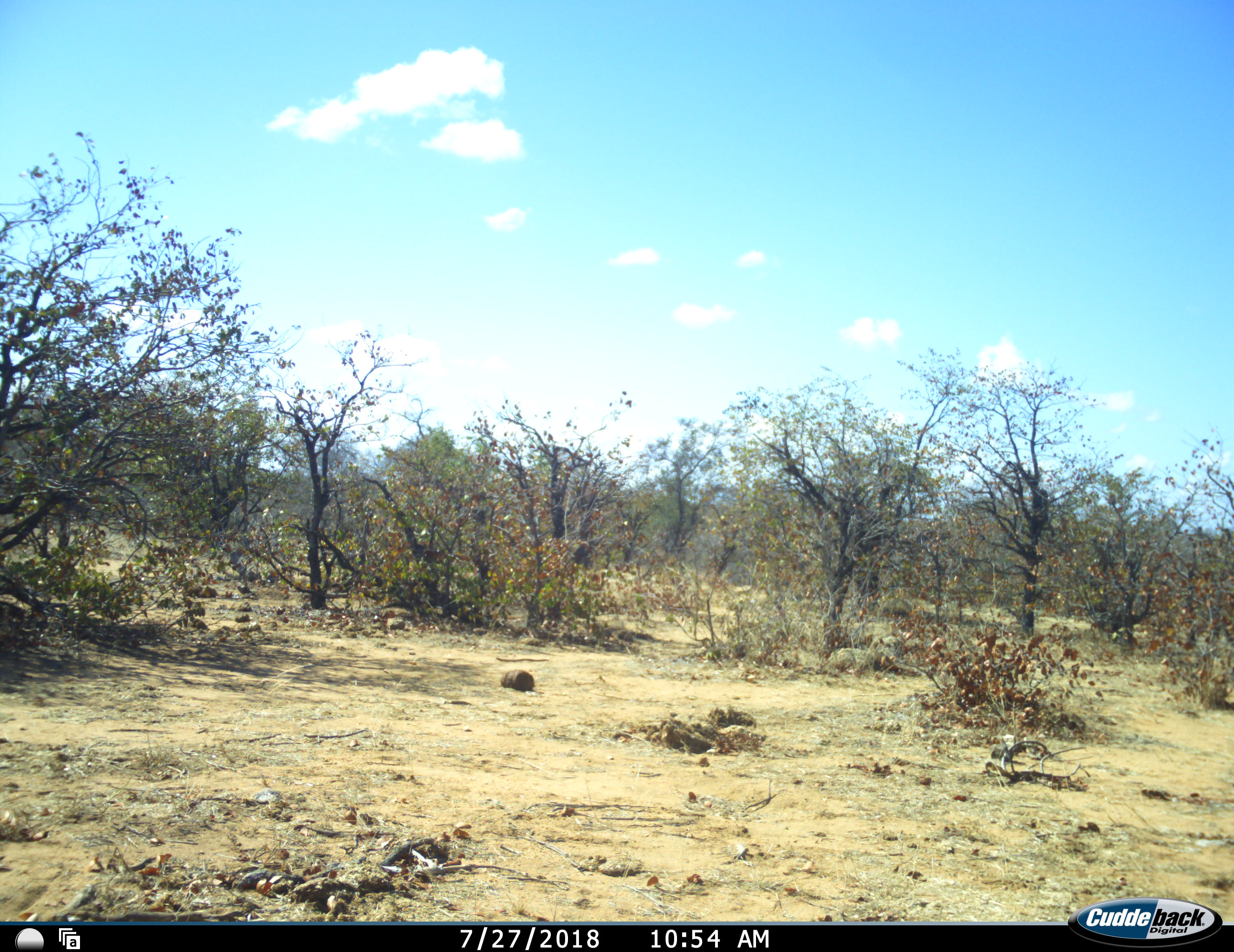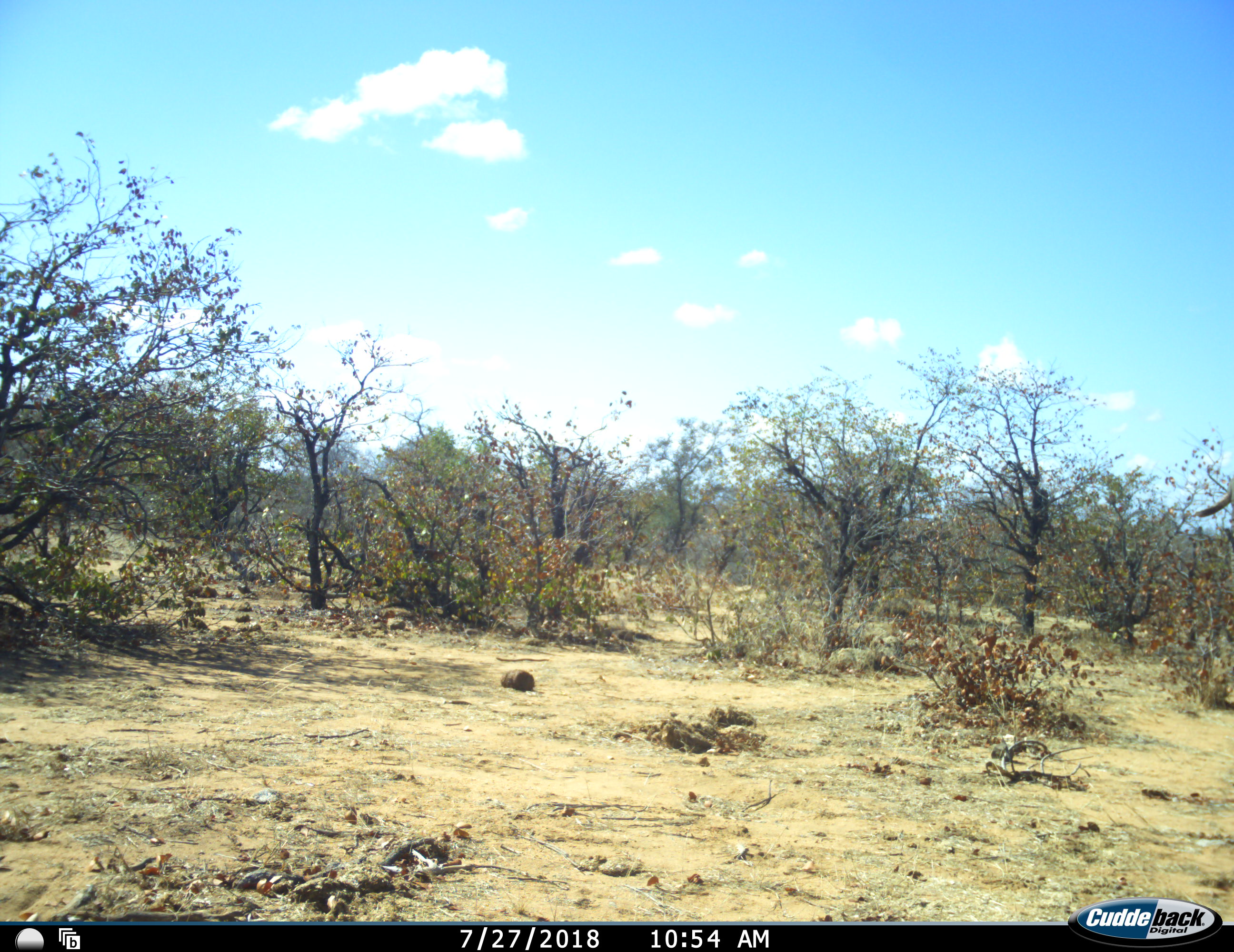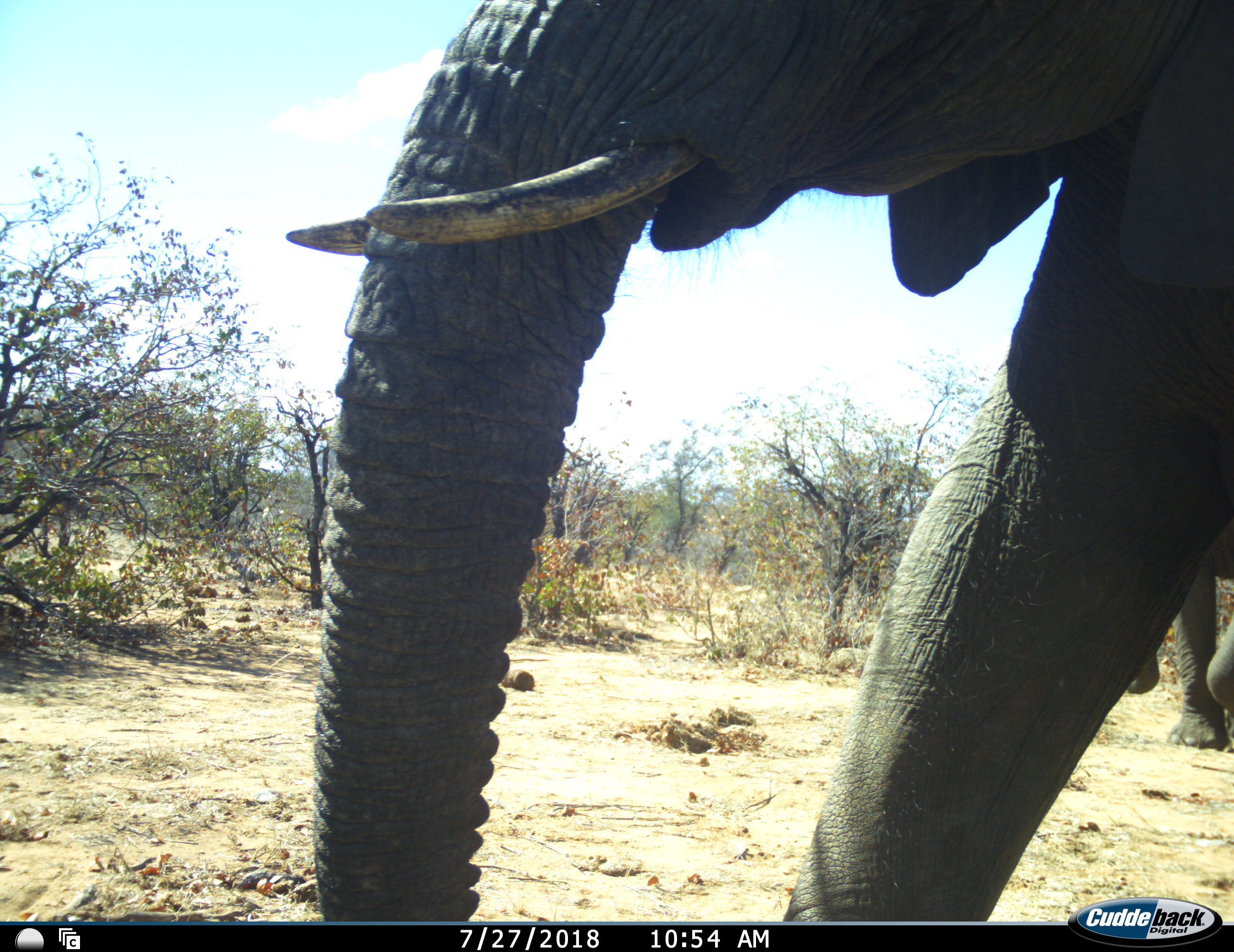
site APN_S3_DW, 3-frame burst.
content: unidentified animal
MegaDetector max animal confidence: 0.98